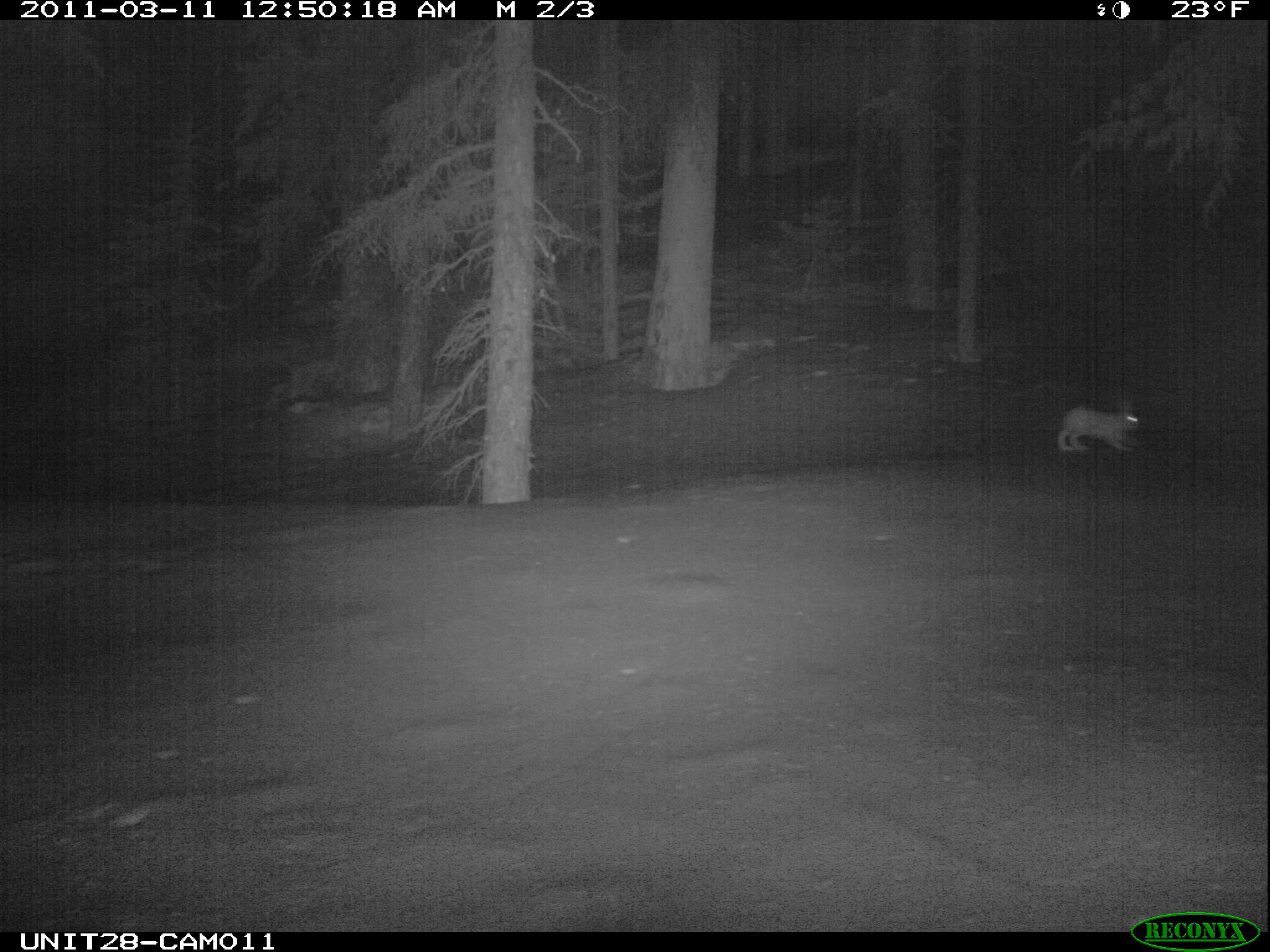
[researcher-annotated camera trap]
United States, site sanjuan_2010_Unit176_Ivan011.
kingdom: Animalia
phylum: Chordata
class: Mammalia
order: Lagomorpha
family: Leporidae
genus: Lepus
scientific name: Lepus americanus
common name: snowshoe hare